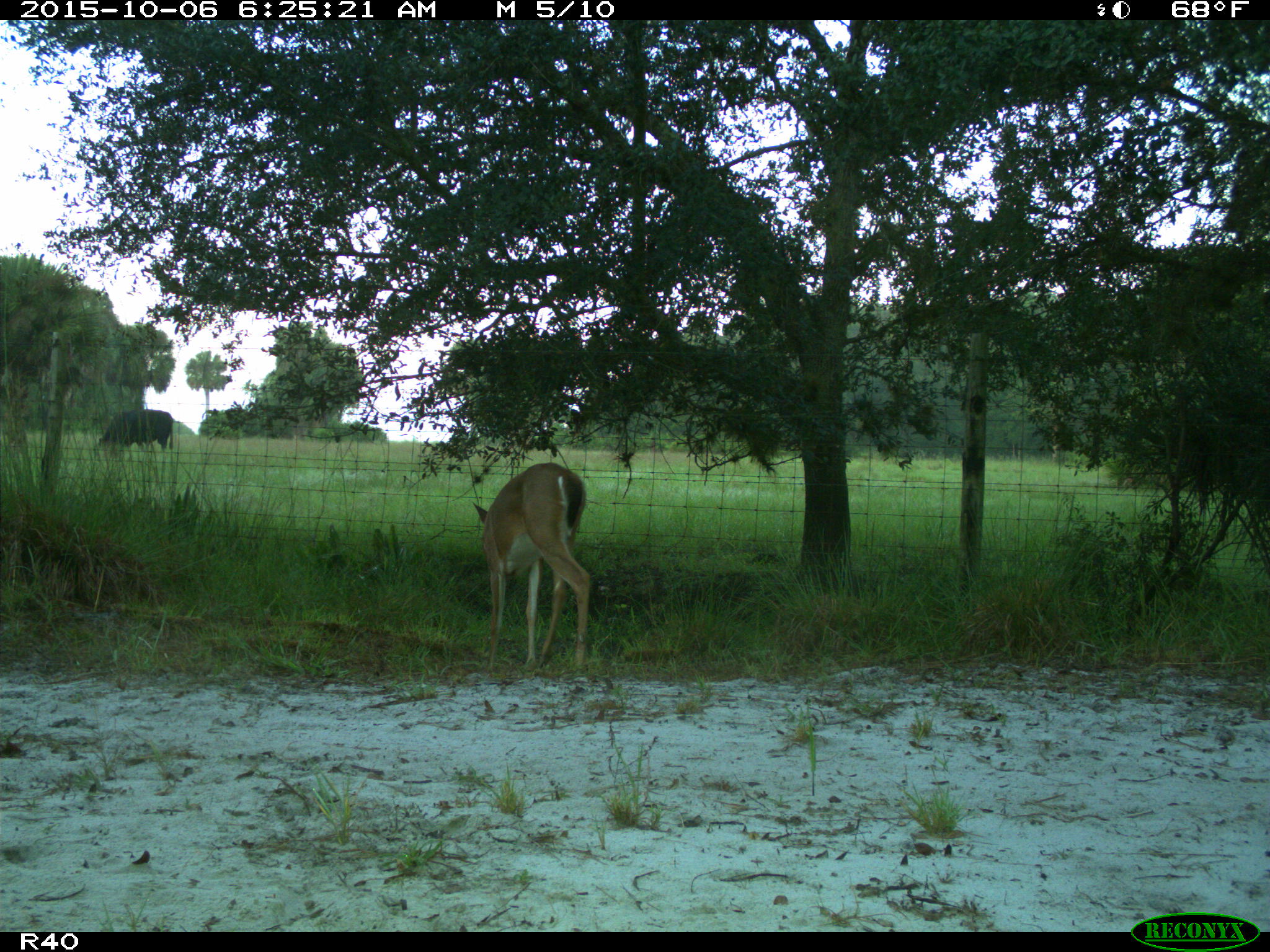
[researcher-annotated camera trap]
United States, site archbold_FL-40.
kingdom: Animalia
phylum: Chordata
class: Mammalia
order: Artiodactyla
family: Bovidae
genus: Bos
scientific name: Bos taurus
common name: domestic cow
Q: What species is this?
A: Bos taurus (domestic cow).